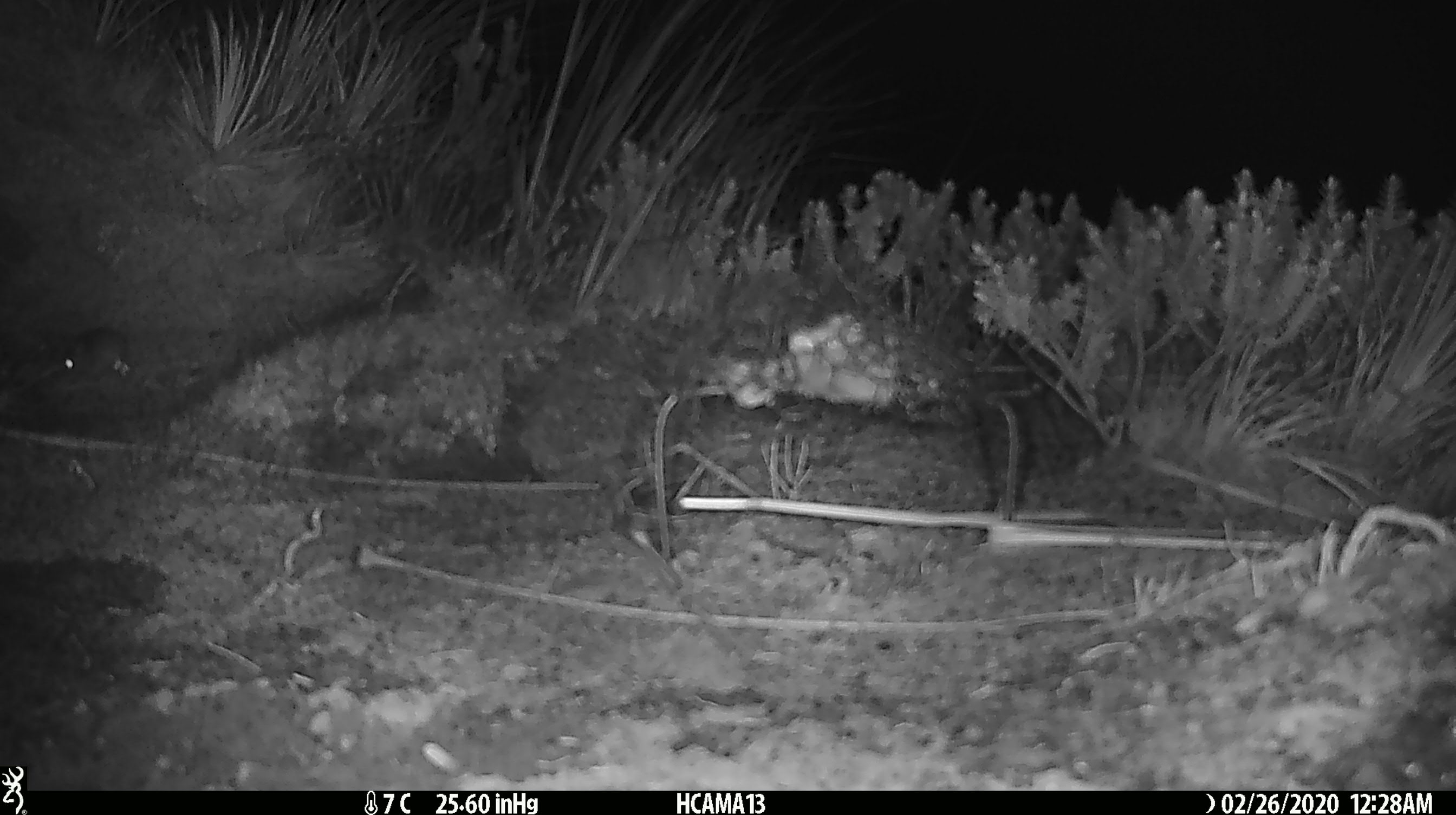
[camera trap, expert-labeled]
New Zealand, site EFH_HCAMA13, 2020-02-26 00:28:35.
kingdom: Animalia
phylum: Chordata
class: Mammalia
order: Rodentia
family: Muridae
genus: Mus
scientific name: Mus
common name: mouse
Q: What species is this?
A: Mouse (Mus).